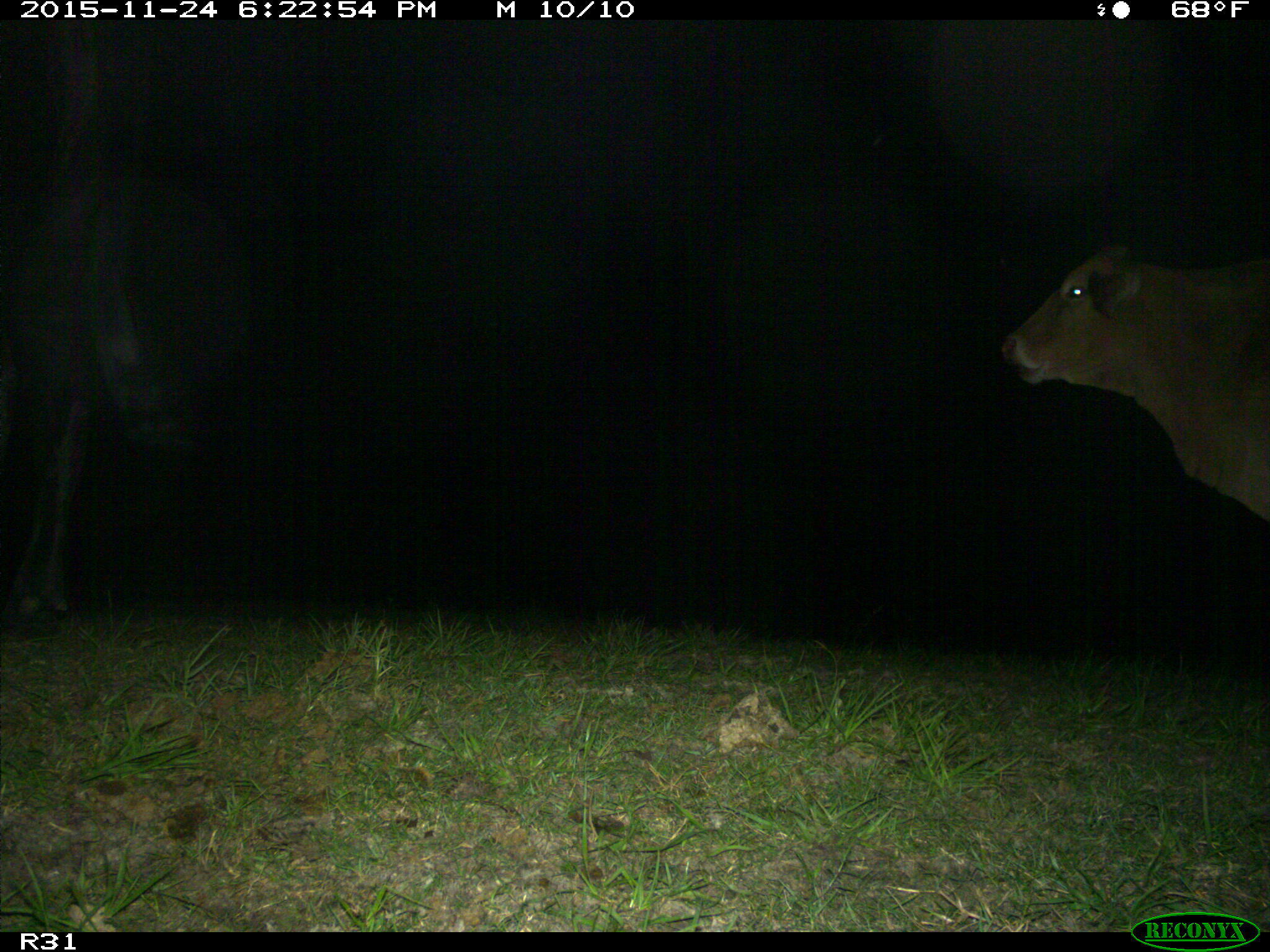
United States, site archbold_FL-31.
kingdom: Animalia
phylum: Chordata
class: Mammalia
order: Artiodactyla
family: Bovidae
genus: Bos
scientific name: Bos taurus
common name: domestic cow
Bos taurus (domestic cow).